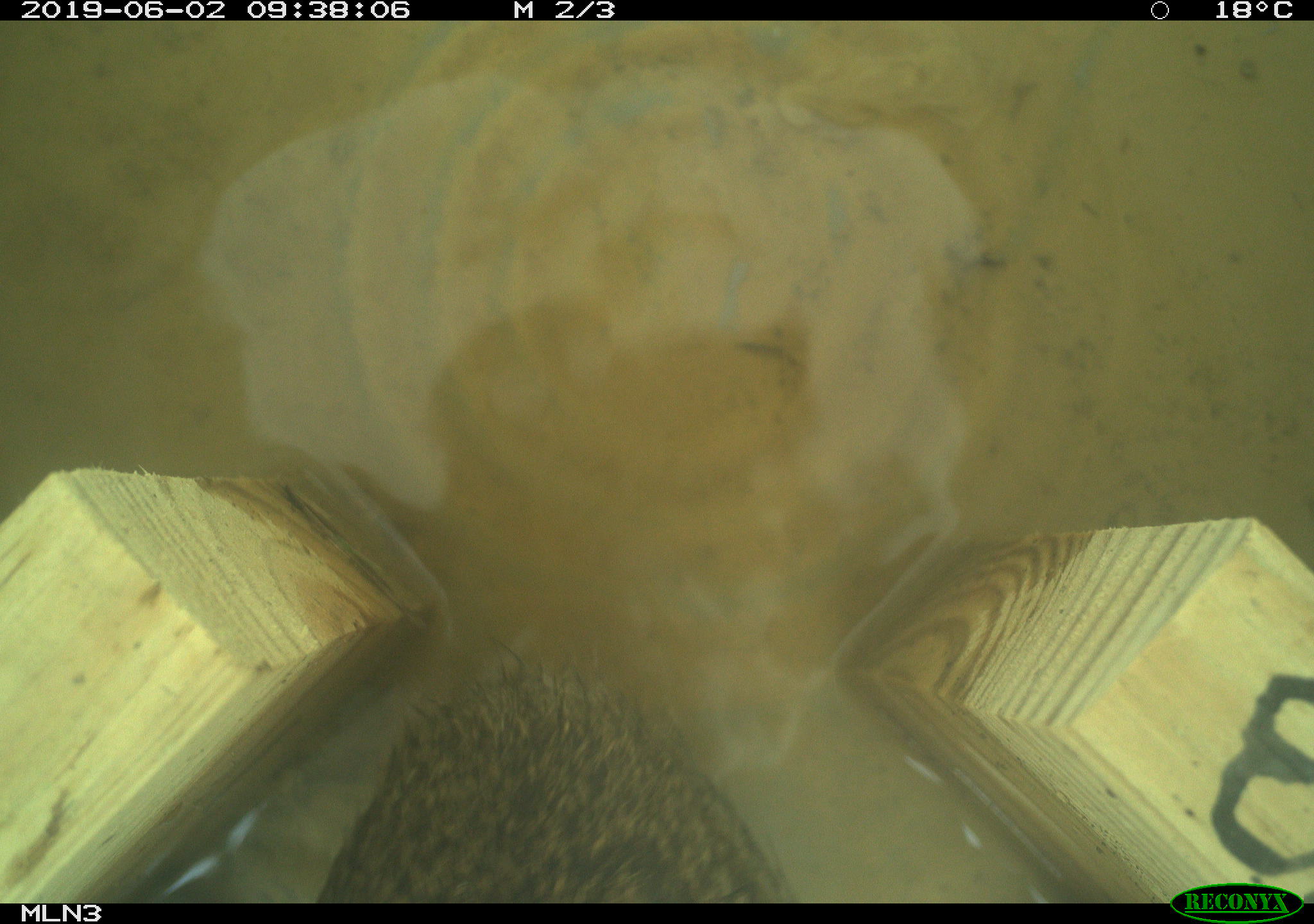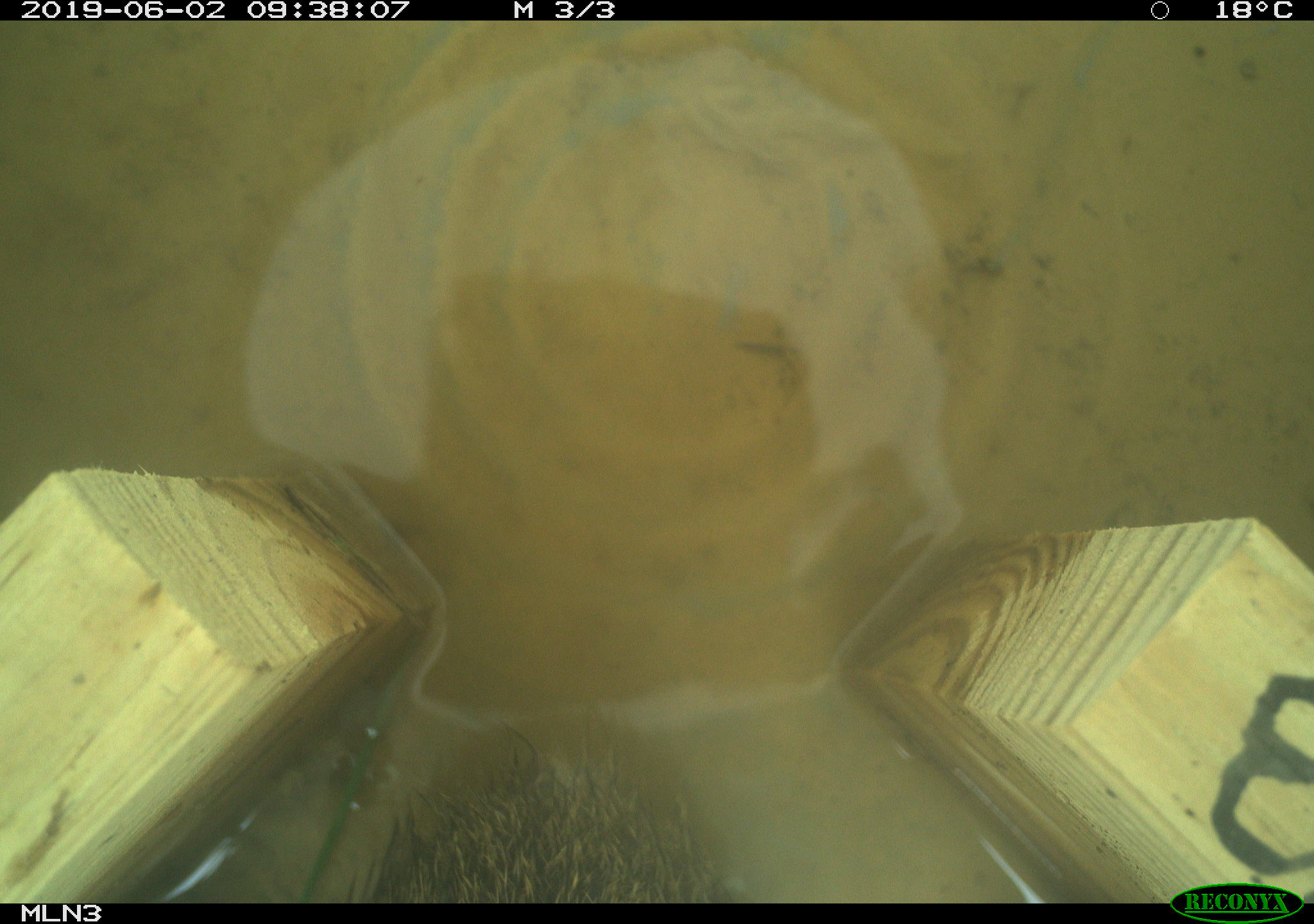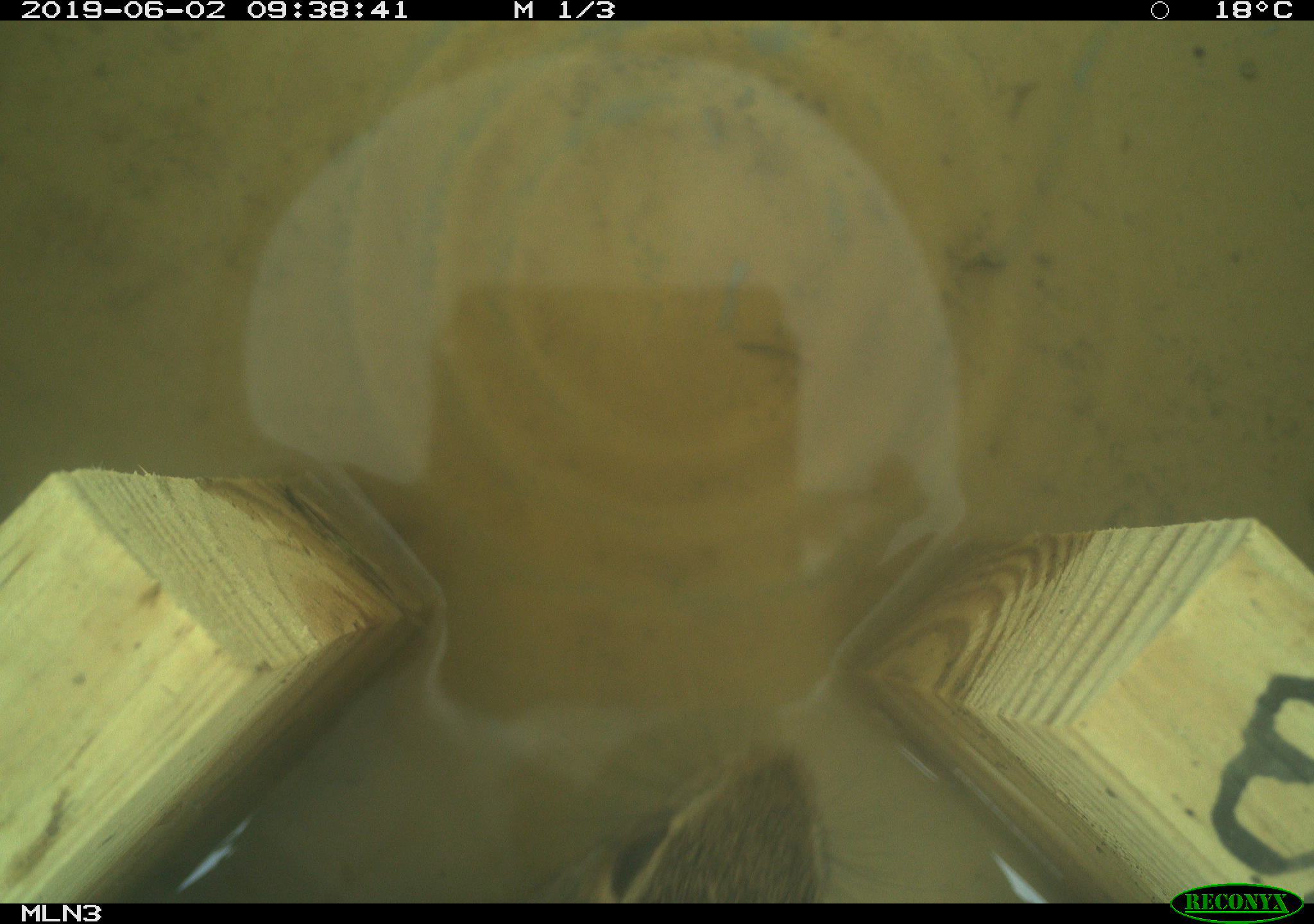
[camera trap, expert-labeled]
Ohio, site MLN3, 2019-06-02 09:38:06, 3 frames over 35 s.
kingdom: Animalia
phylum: Chordata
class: Mammalia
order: Lagomorpha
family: Leporidae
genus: Sylvilagus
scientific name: Sylvilagus floridanus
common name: eastern cottontail